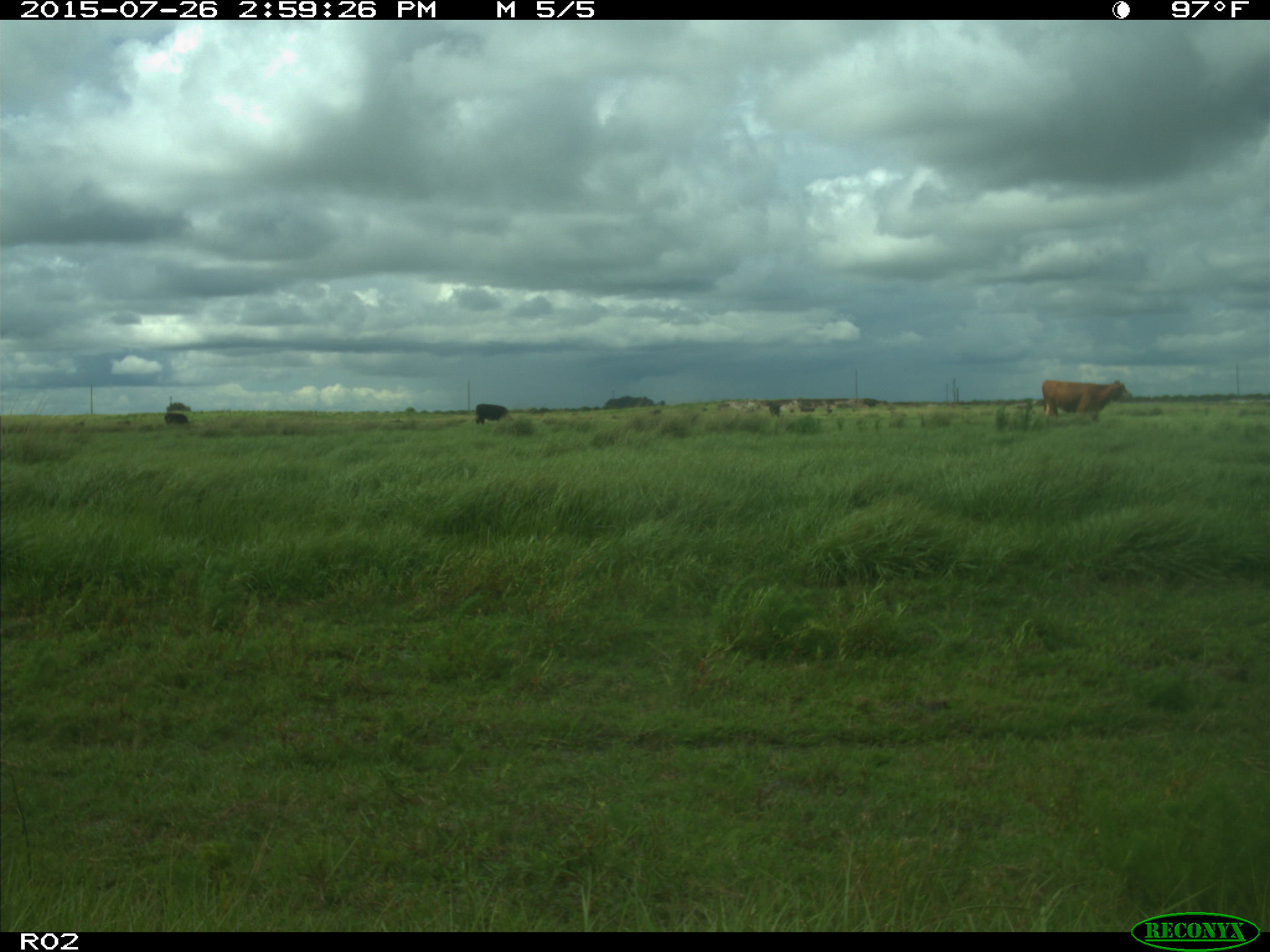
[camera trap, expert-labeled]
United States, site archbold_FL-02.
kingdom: Animalia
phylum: Chordata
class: Mammalia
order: Artiodactyla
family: Bovidae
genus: Bos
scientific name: Bos taurus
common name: domestic cow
Bos taurus (domestic cow).